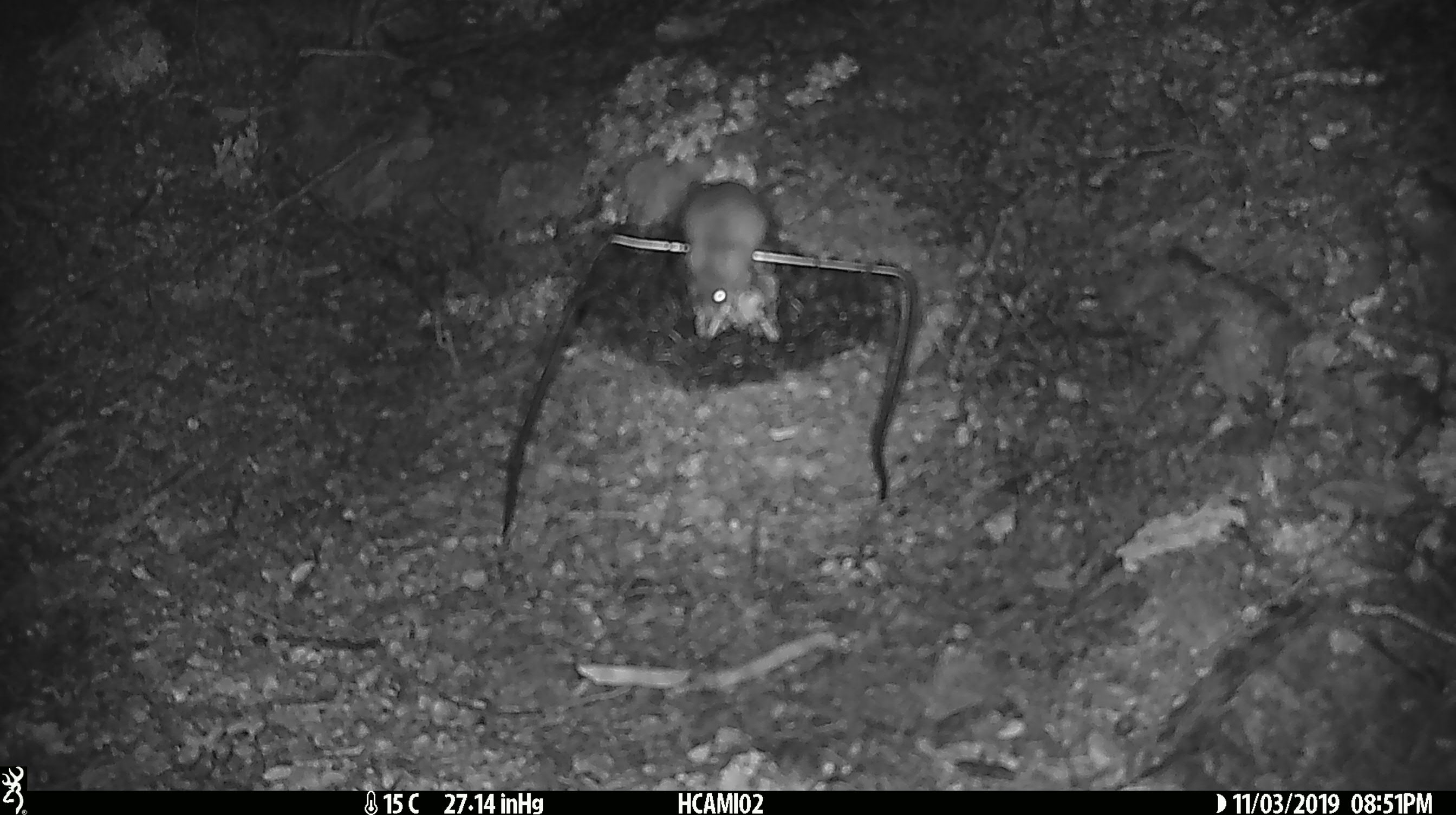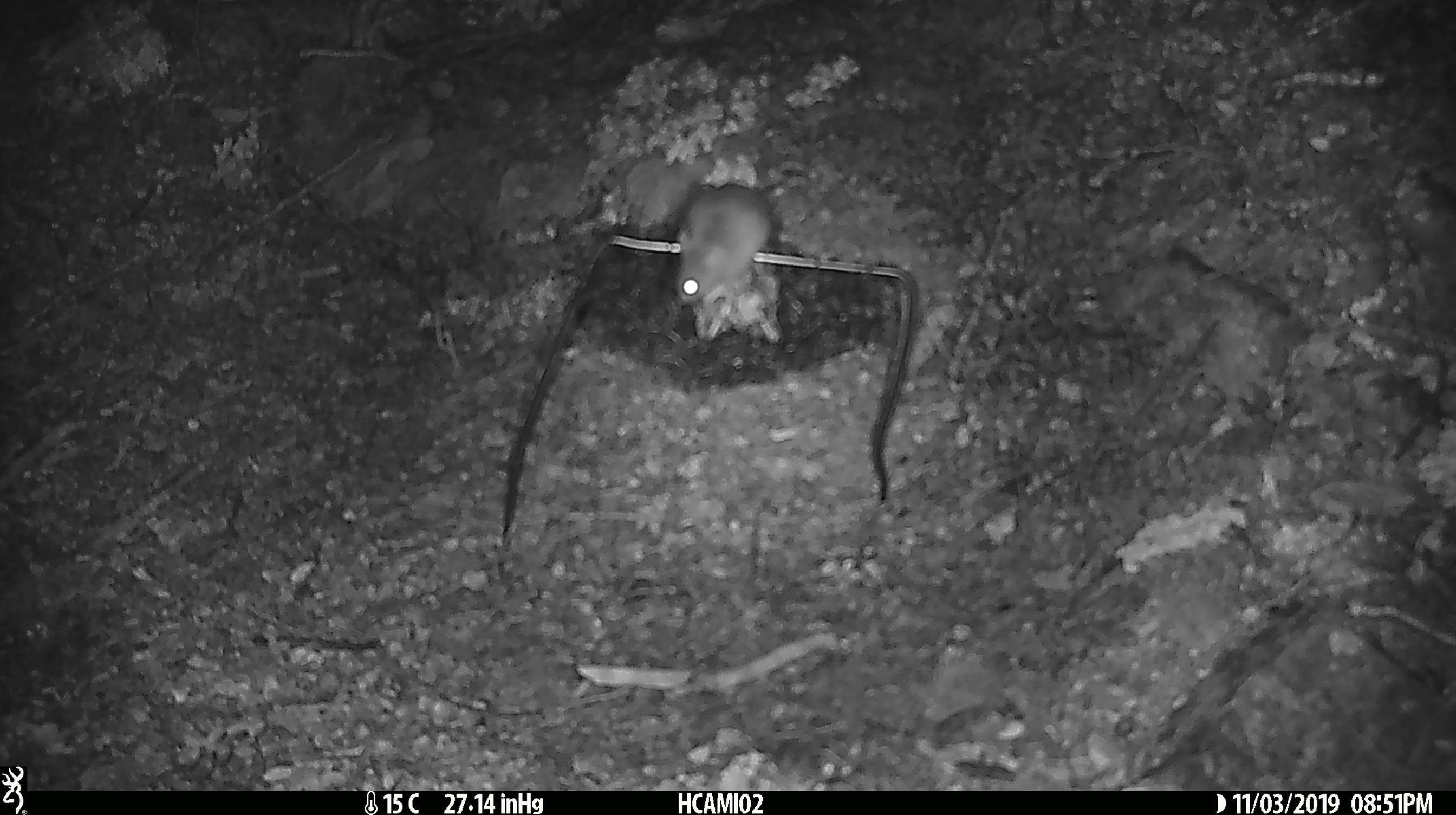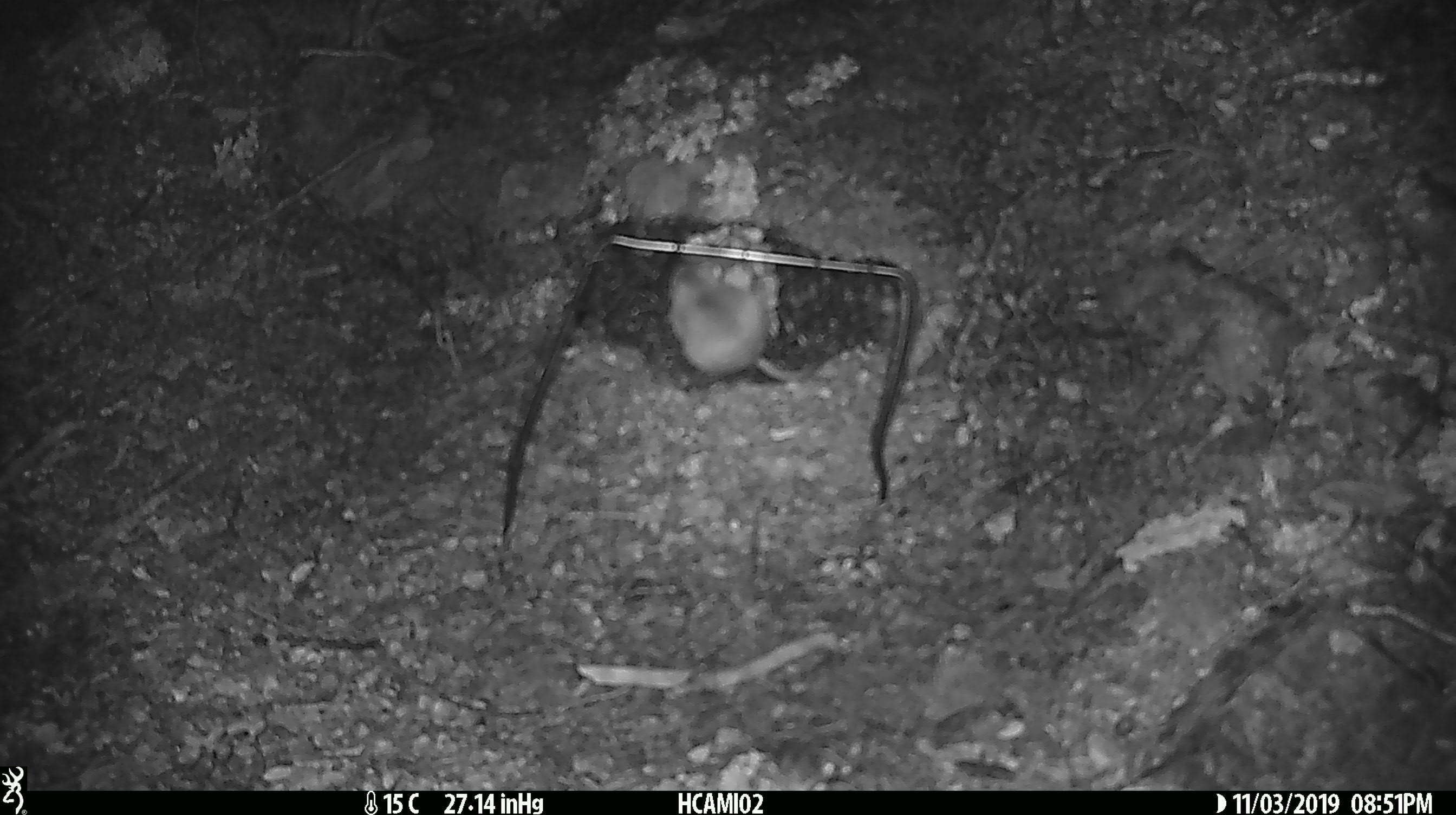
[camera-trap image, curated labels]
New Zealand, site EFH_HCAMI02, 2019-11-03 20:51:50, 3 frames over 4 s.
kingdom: Animalia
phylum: Chordata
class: Mammalia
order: Rodentia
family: Muridae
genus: Mus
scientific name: Mus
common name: mouse